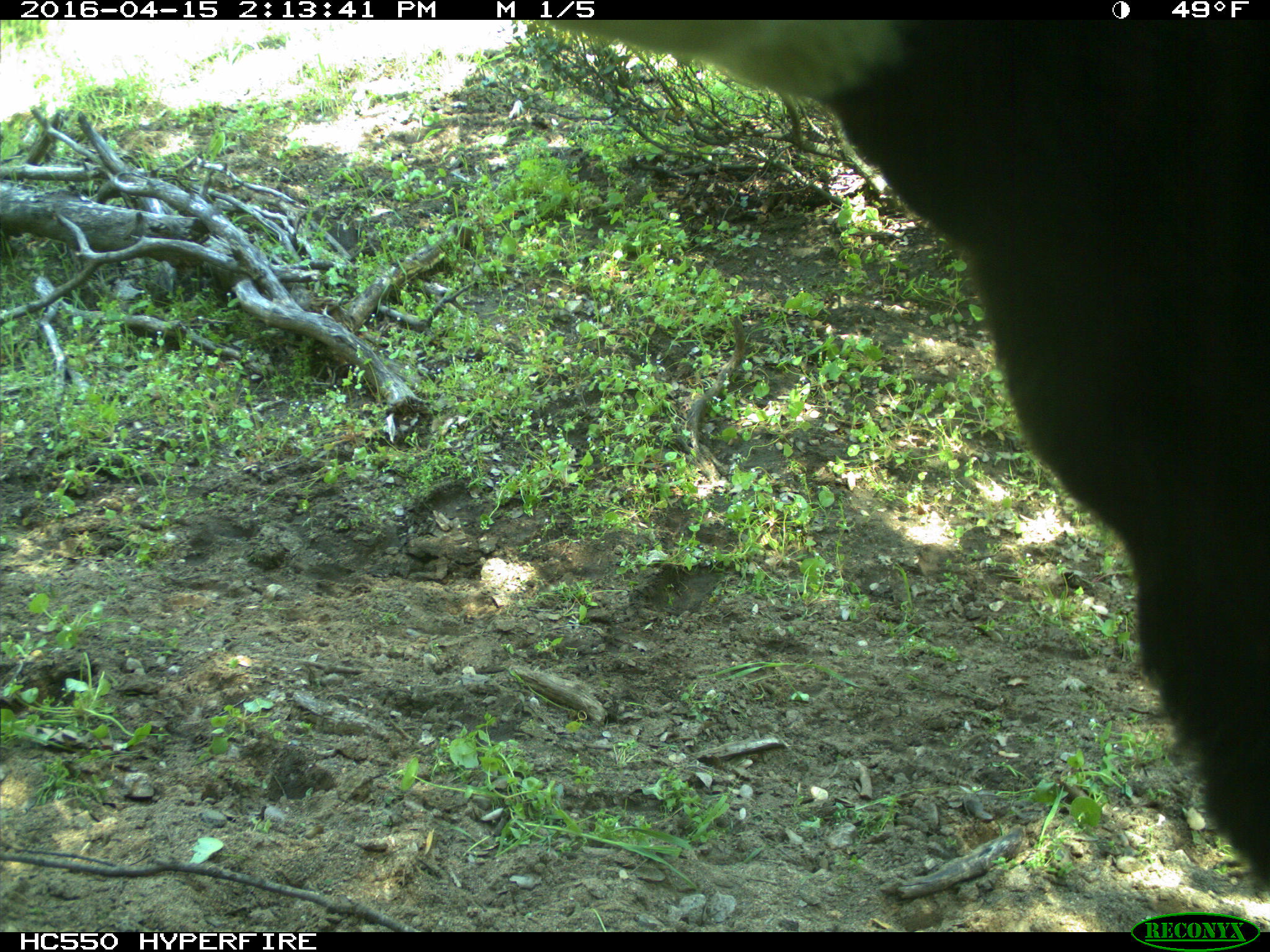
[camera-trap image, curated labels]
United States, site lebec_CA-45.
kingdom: Animalia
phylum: Chordata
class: Mammalia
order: Artiodactyla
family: Bovidae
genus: Bos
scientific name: Bos taurus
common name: domestic cow